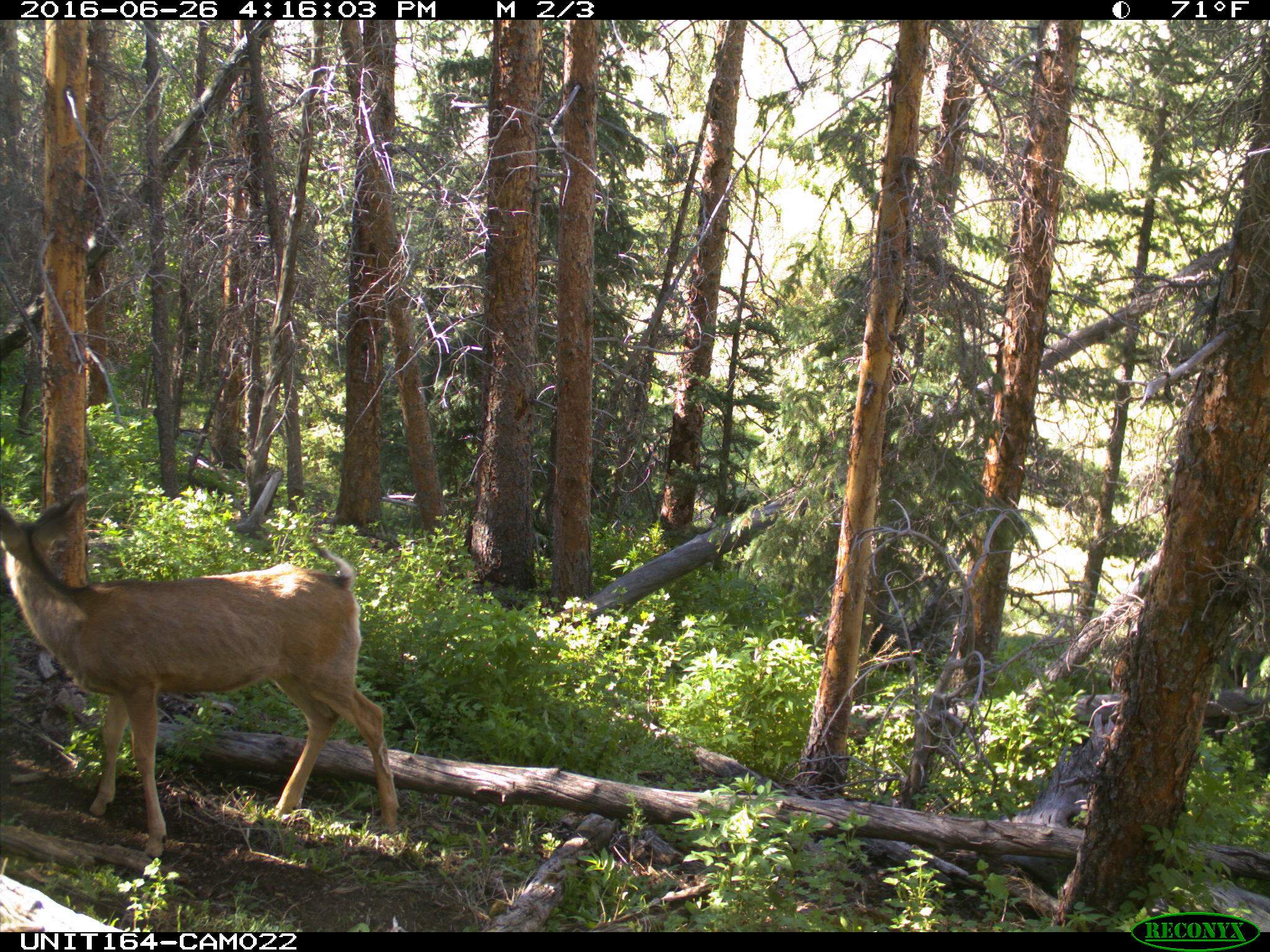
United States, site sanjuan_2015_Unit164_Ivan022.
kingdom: Animalia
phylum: Chordata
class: Mammalia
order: Artiodactyla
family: Cervidae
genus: Odocoileus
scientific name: Odocoileus hemionus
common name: mule deer